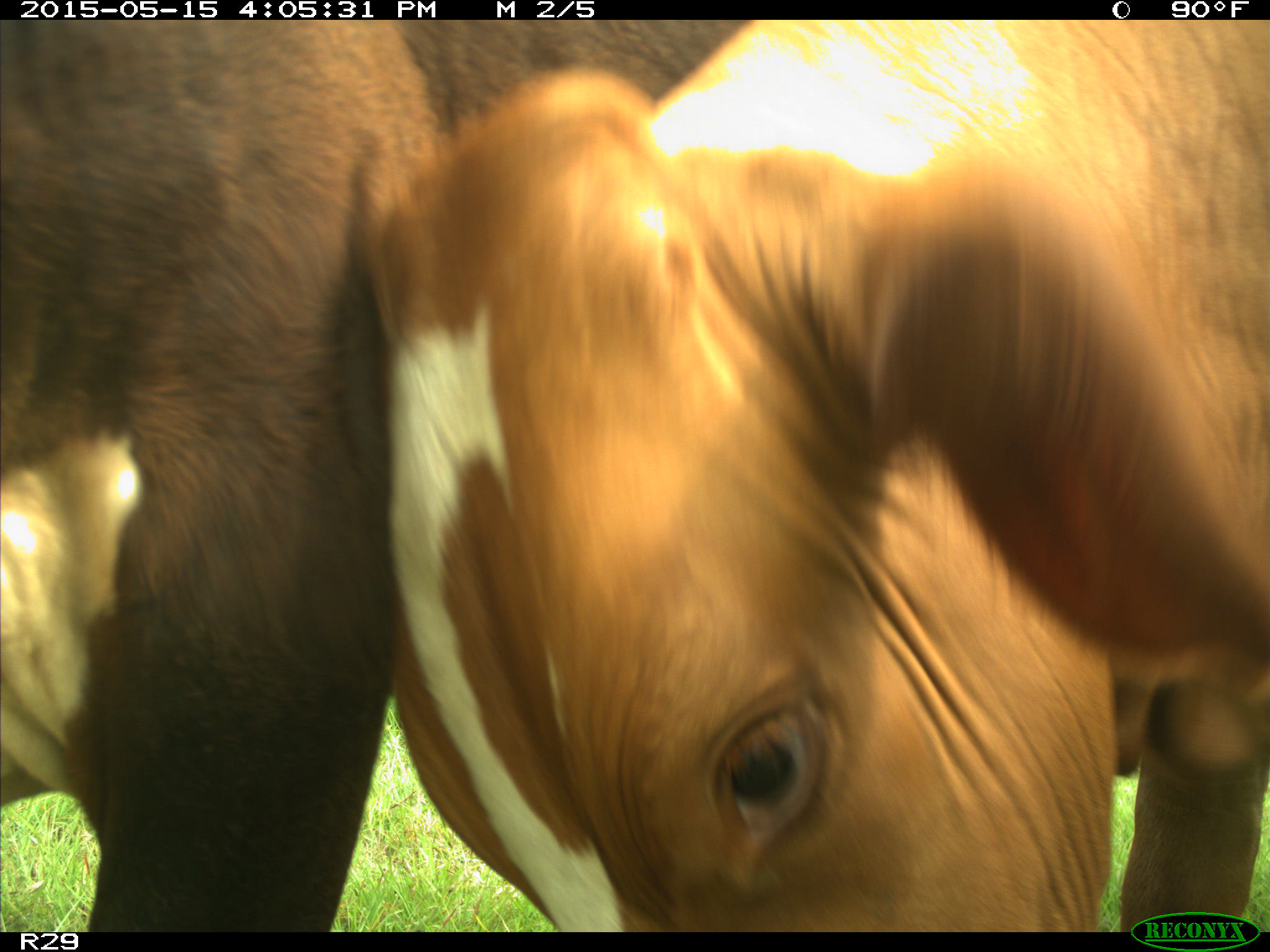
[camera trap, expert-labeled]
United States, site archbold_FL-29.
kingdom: Animalia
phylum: Chordata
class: Mammalia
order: Artiodactyla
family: Bovidae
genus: Bos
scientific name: Bos taurus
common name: domestic cow